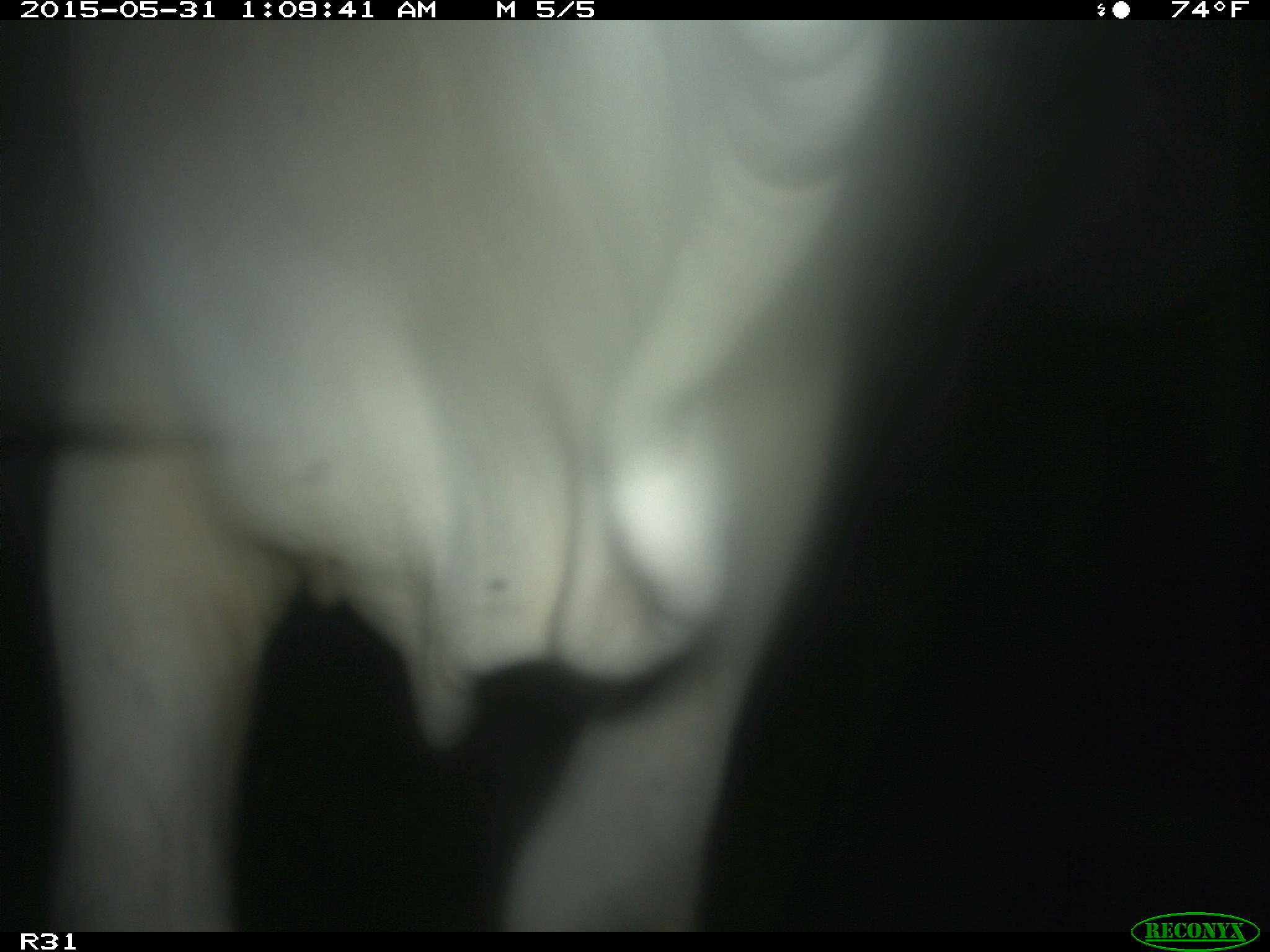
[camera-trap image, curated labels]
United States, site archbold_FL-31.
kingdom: Animalia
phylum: Chordata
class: Mammalia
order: Artiodactyla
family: Bovidae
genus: Bos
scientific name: Bos taurus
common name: domestic cow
Bos taurus (domestic cow).